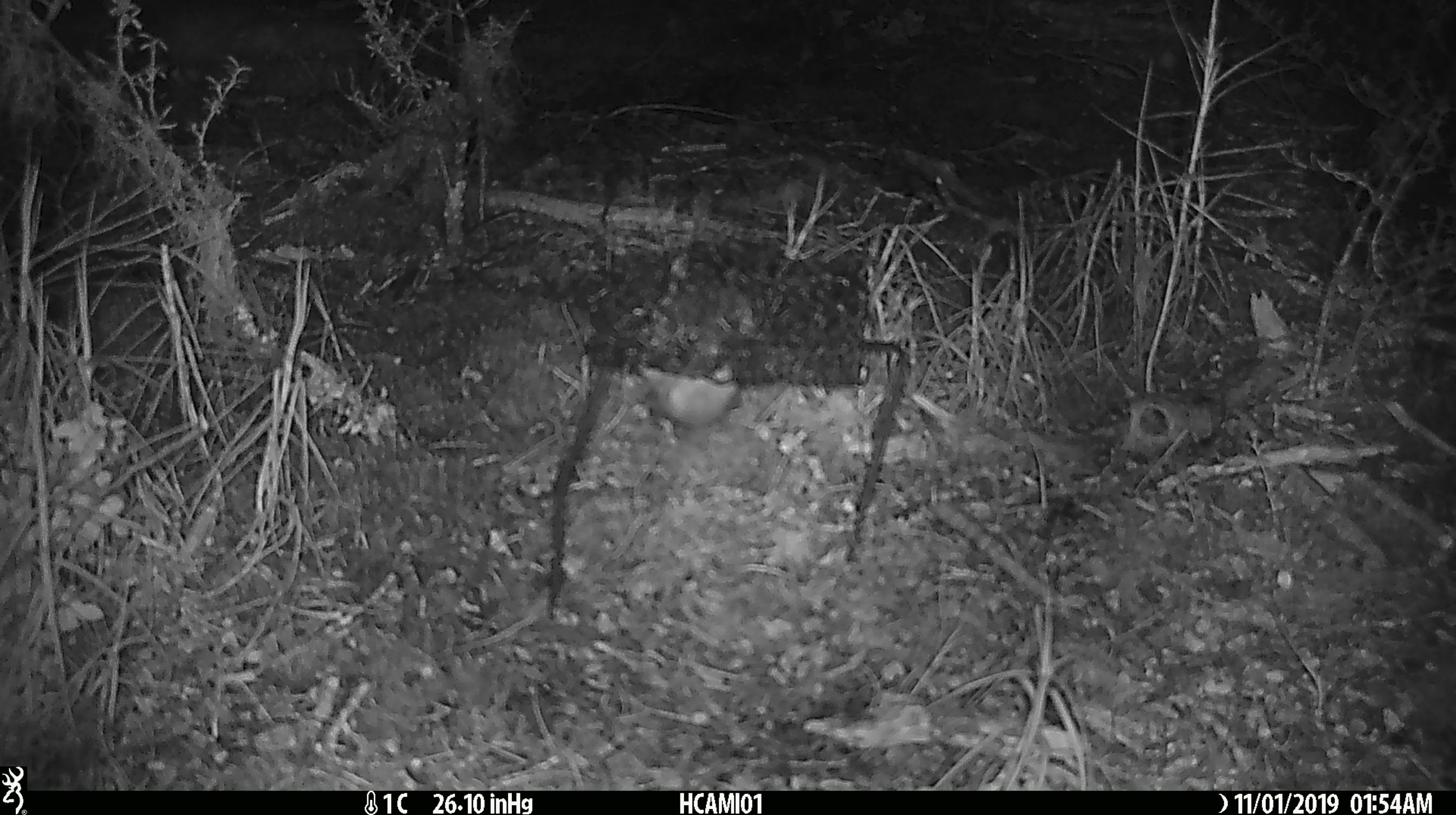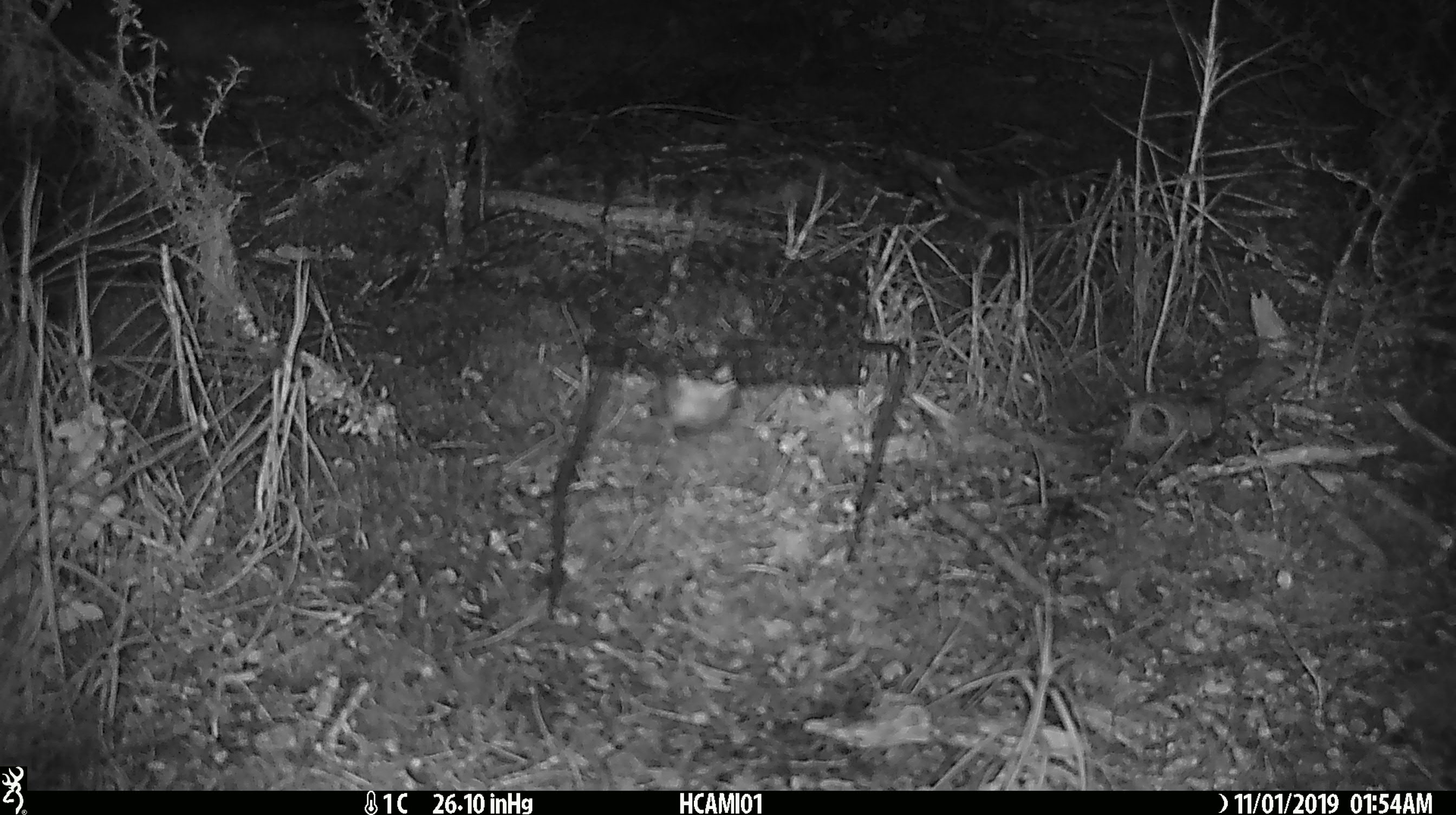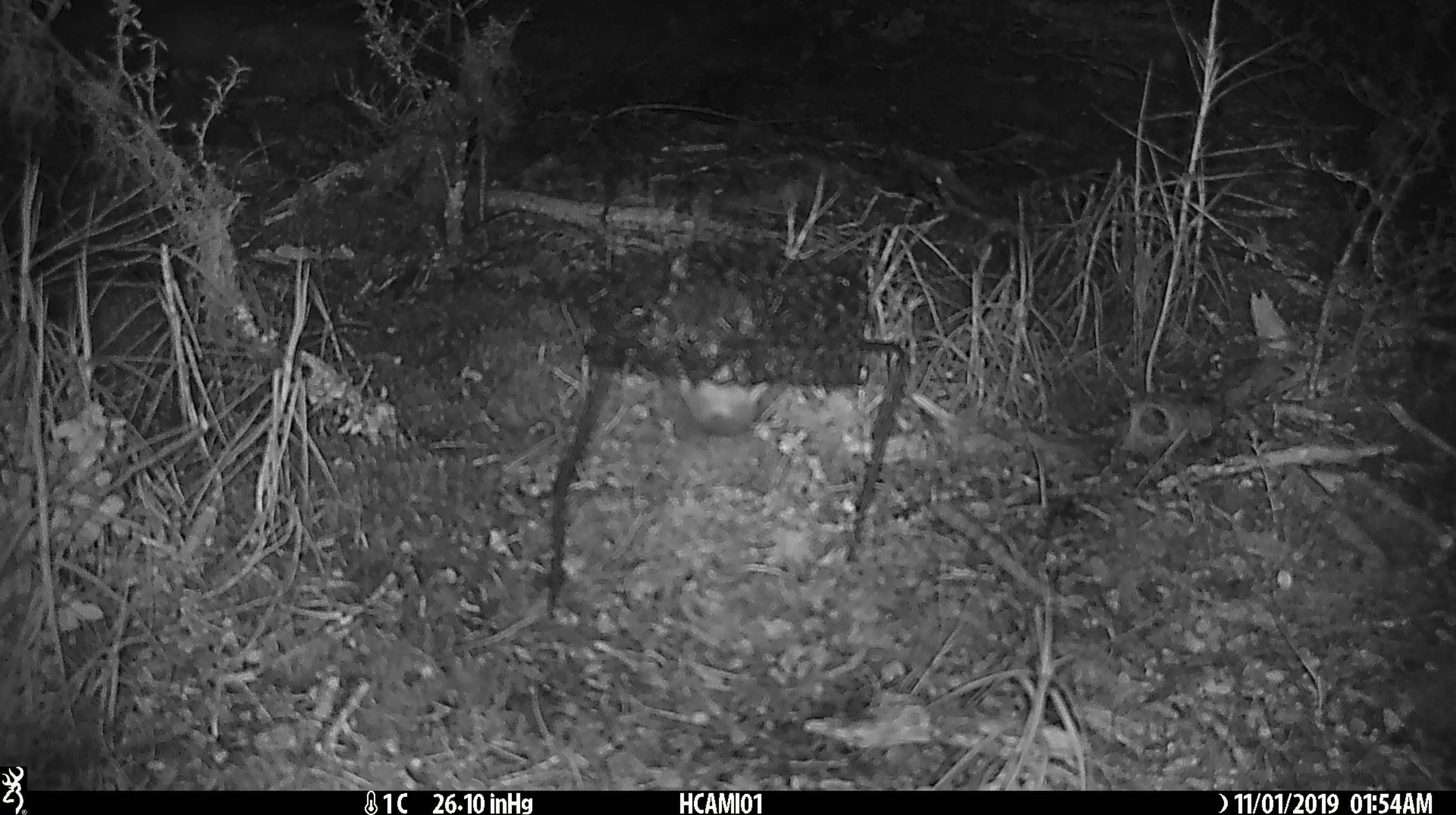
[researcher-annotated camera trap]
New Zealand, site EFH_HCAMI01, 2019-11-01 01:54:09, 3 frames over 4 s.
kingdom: Animalia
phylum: Chordata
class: Mammalia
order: Rodentia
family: Muridae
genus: Mus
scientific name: Mus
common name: mouse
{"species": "mouse (Mus)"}